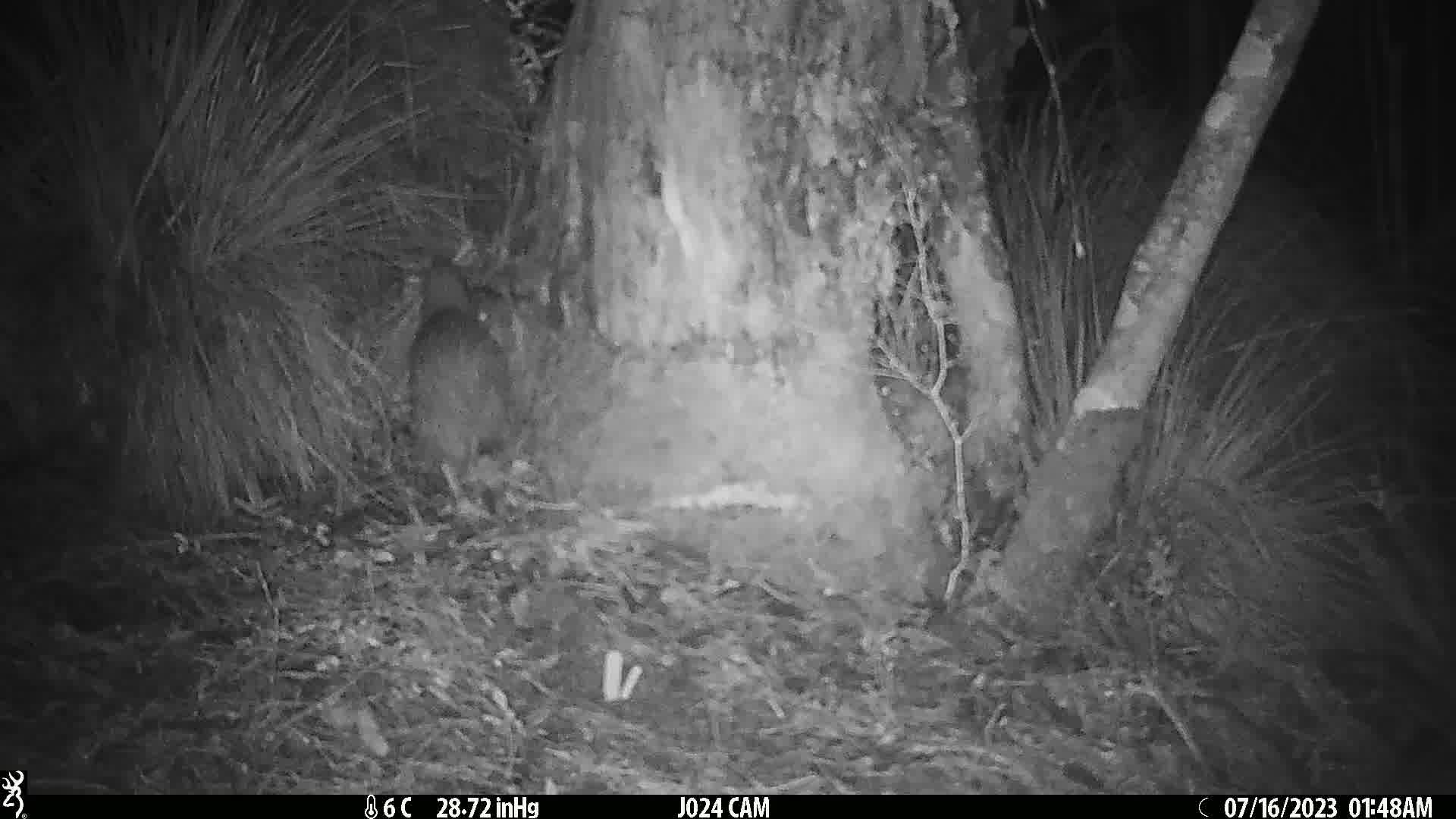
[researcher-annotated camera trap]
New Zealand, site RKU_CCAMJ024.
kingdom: Animalia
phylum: Chordata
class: Aves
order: Apterygiformes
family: Apterygidae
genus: Apteryx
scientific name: Apteryx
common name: kiwi